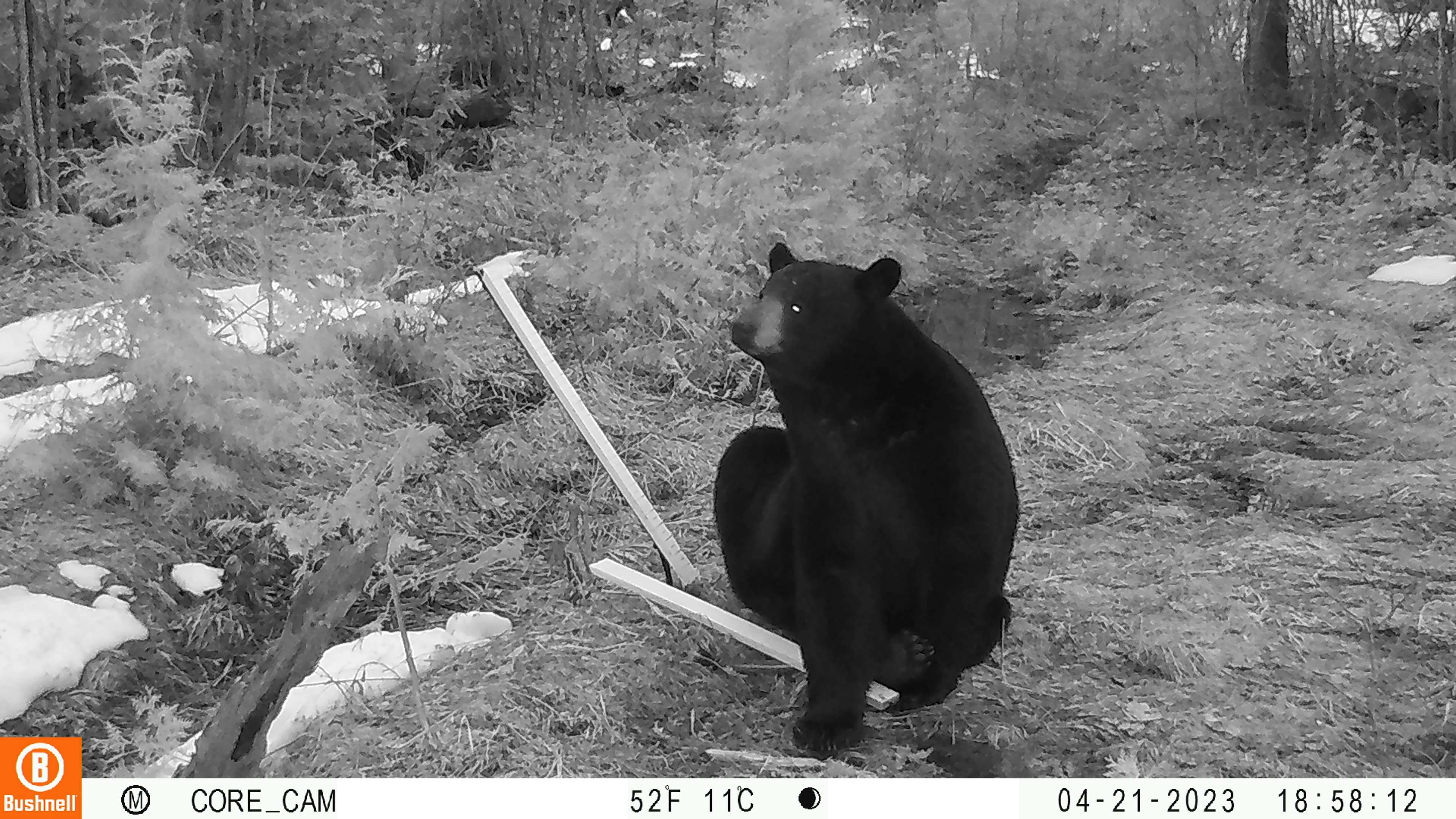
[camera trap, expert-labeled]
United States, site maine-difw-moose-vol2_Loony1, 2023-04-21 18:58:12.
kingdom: Animalia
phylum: Chordata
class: Mammalia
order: Carnivora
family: Ursidae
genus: Ursus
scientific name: Ursus americanus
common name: black bear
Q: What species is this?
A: Black bear (Ursus americanus).